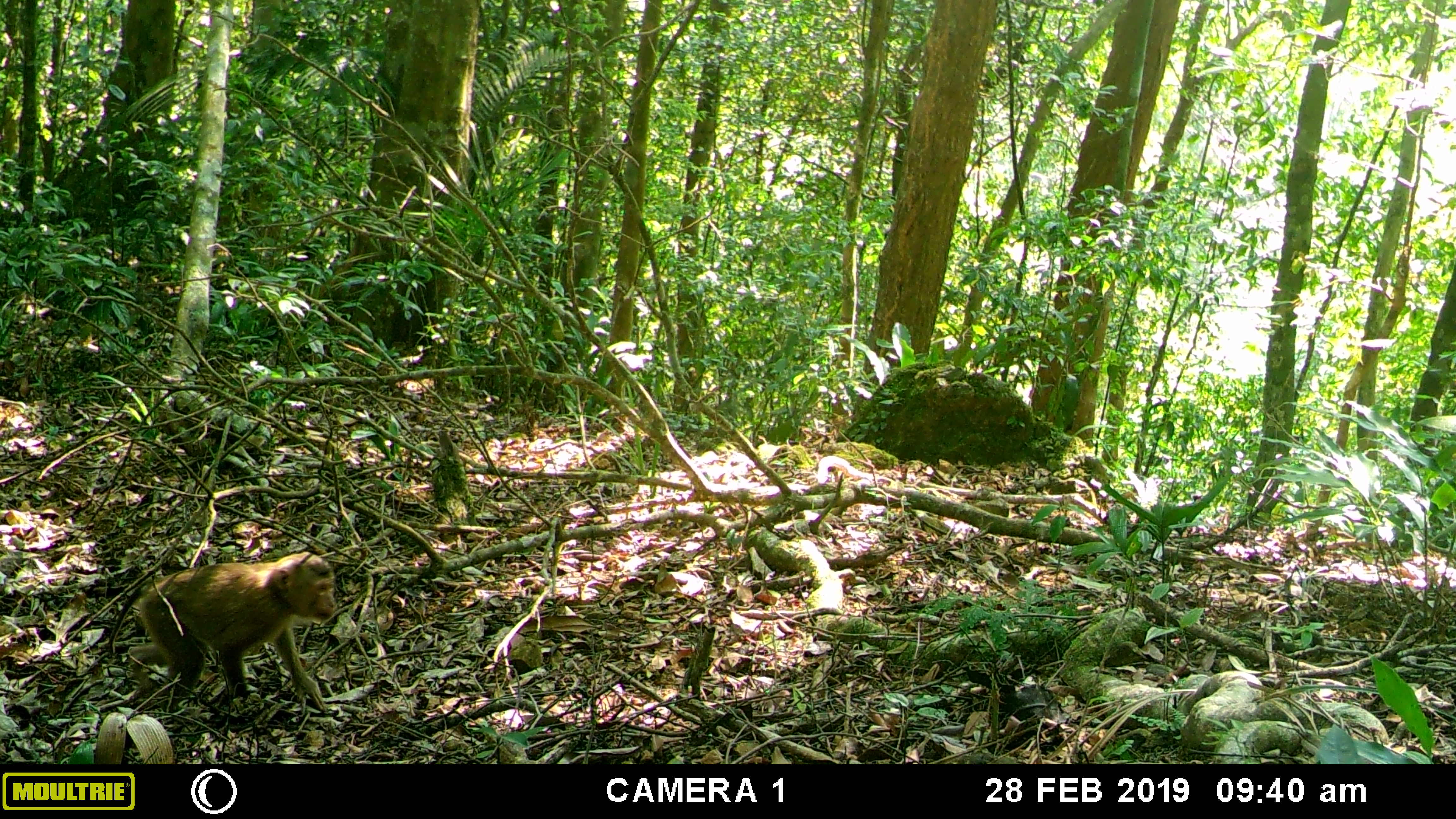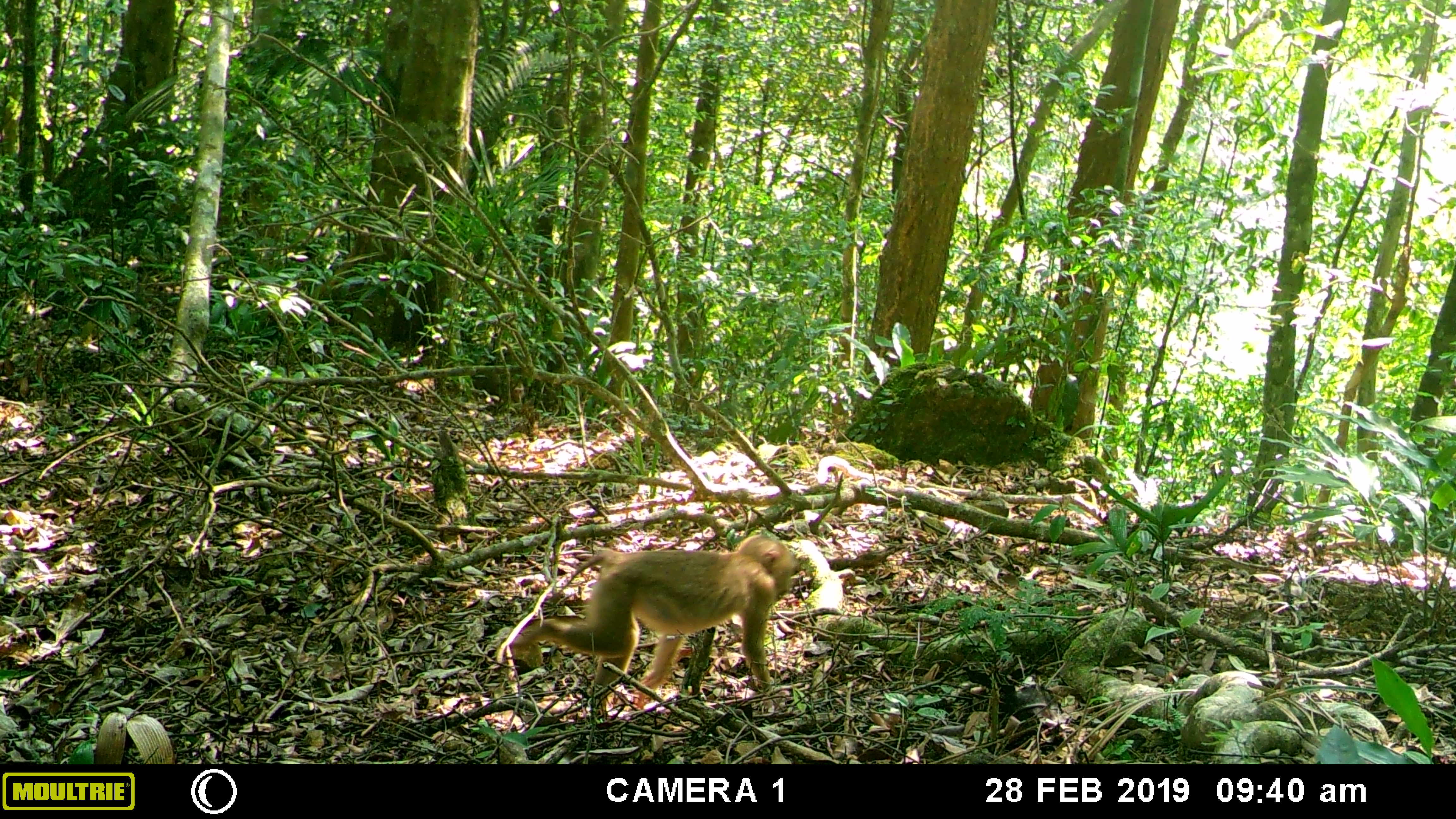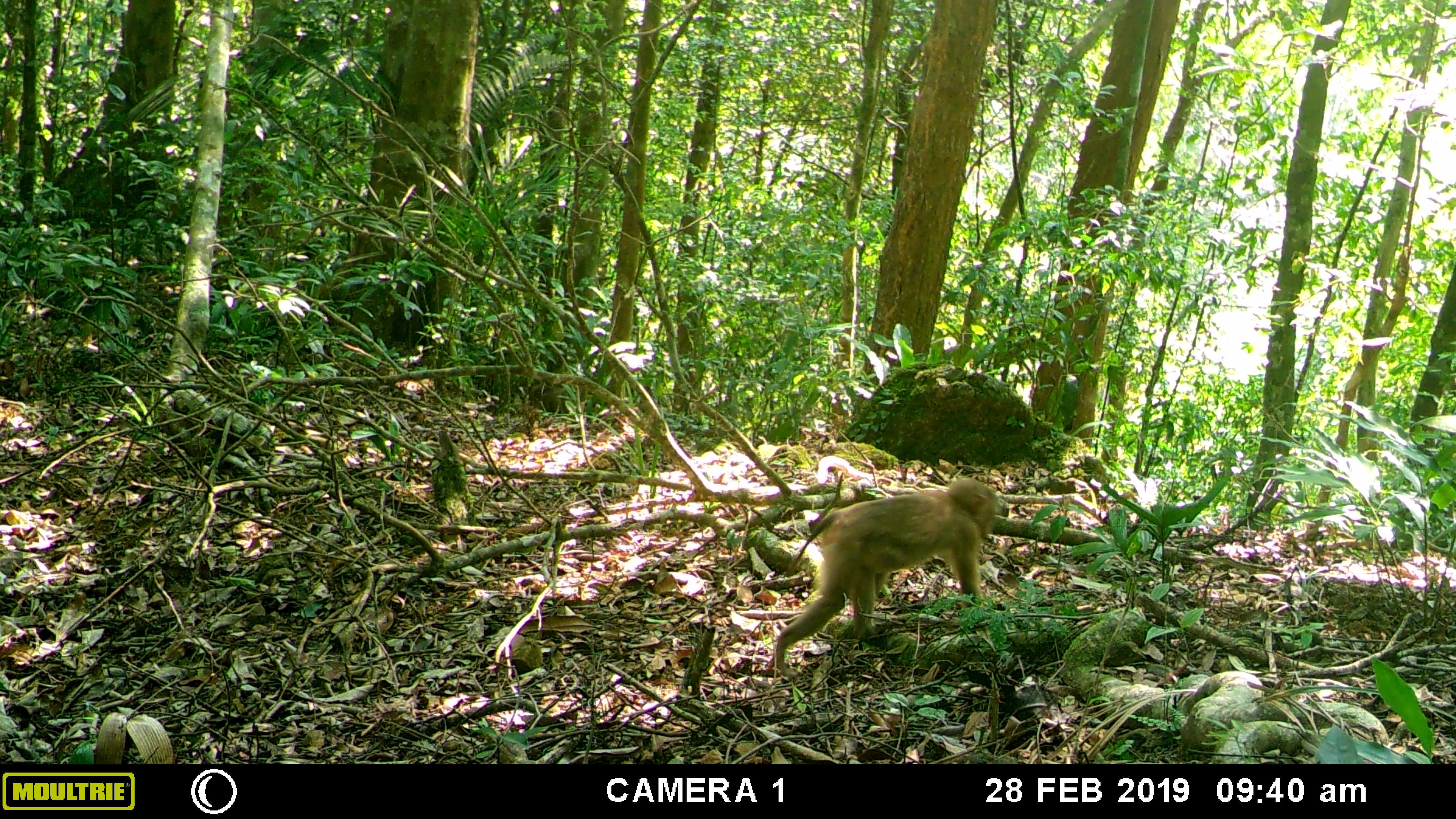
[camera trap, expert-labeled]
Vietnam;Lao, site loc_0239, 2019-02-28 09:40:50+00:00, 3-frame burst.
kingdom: Animalia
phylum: Chordata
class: Mammalia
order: Primates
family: Cercopithecidae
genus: Macaca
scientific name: Macaca nemestrina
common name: pig-tailed macaque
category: pig tailed macaque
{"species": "pig tailed macaque (pig-tailed macaque) (Macaca nemestrina)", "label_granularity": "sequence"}